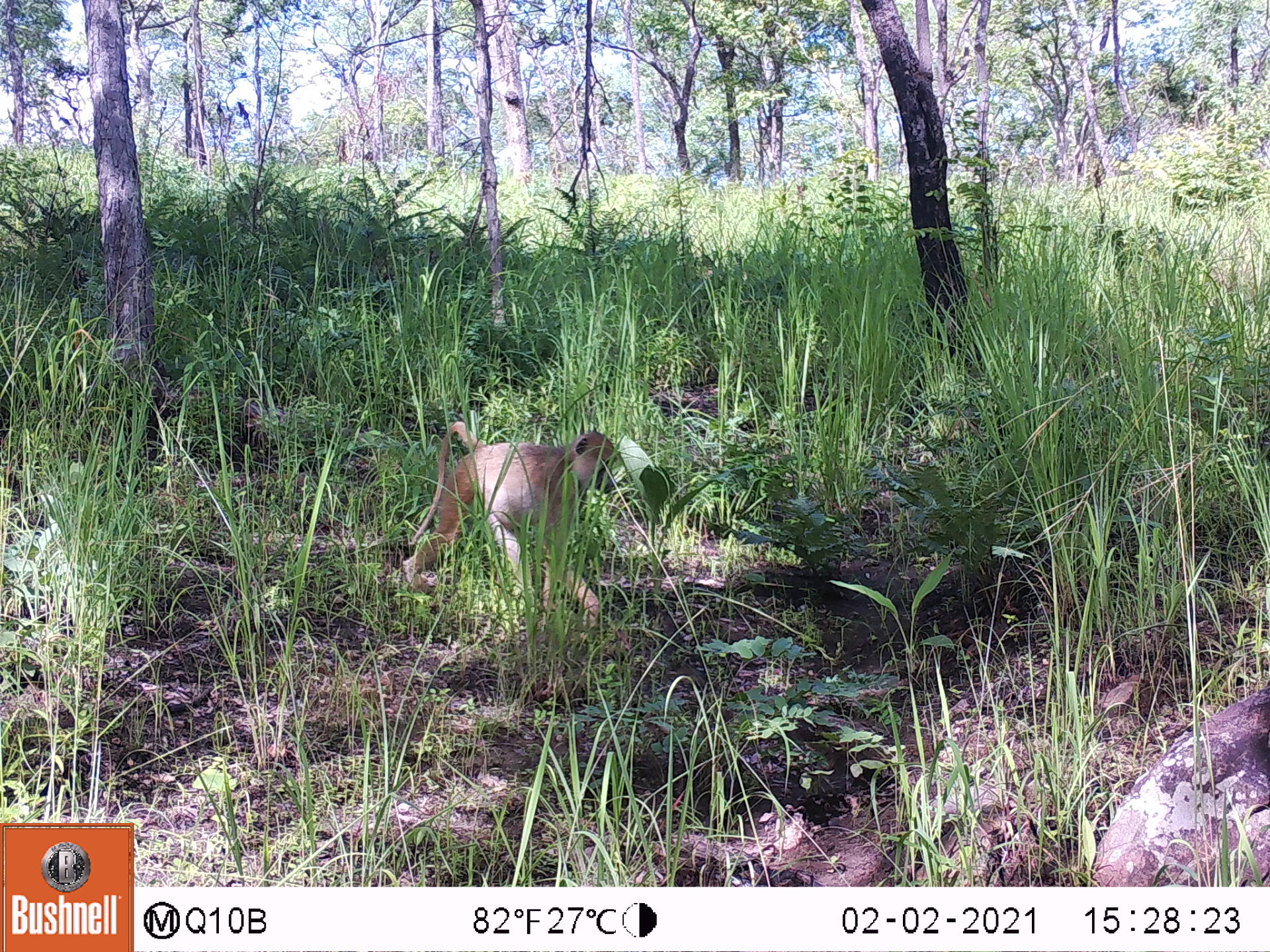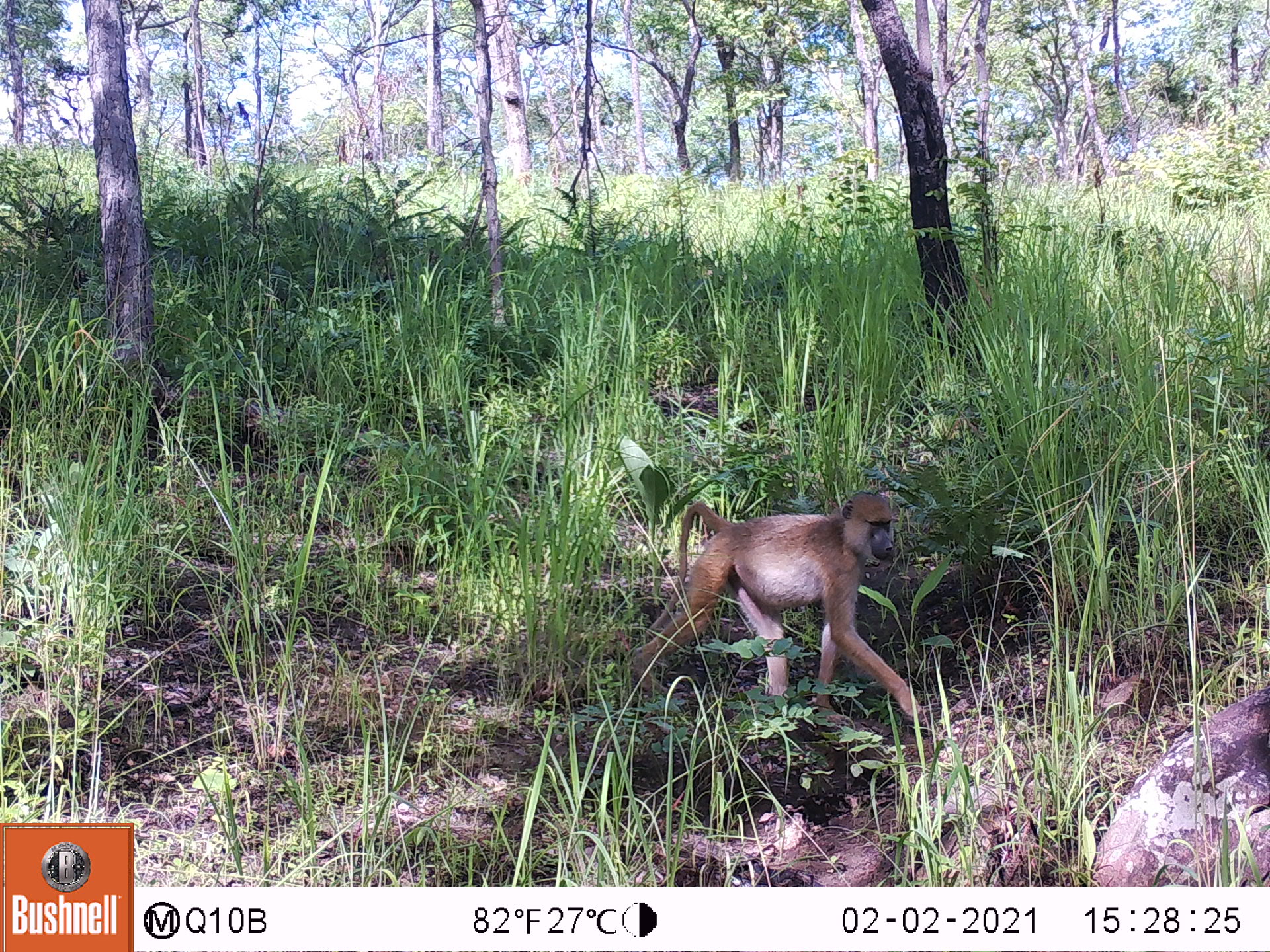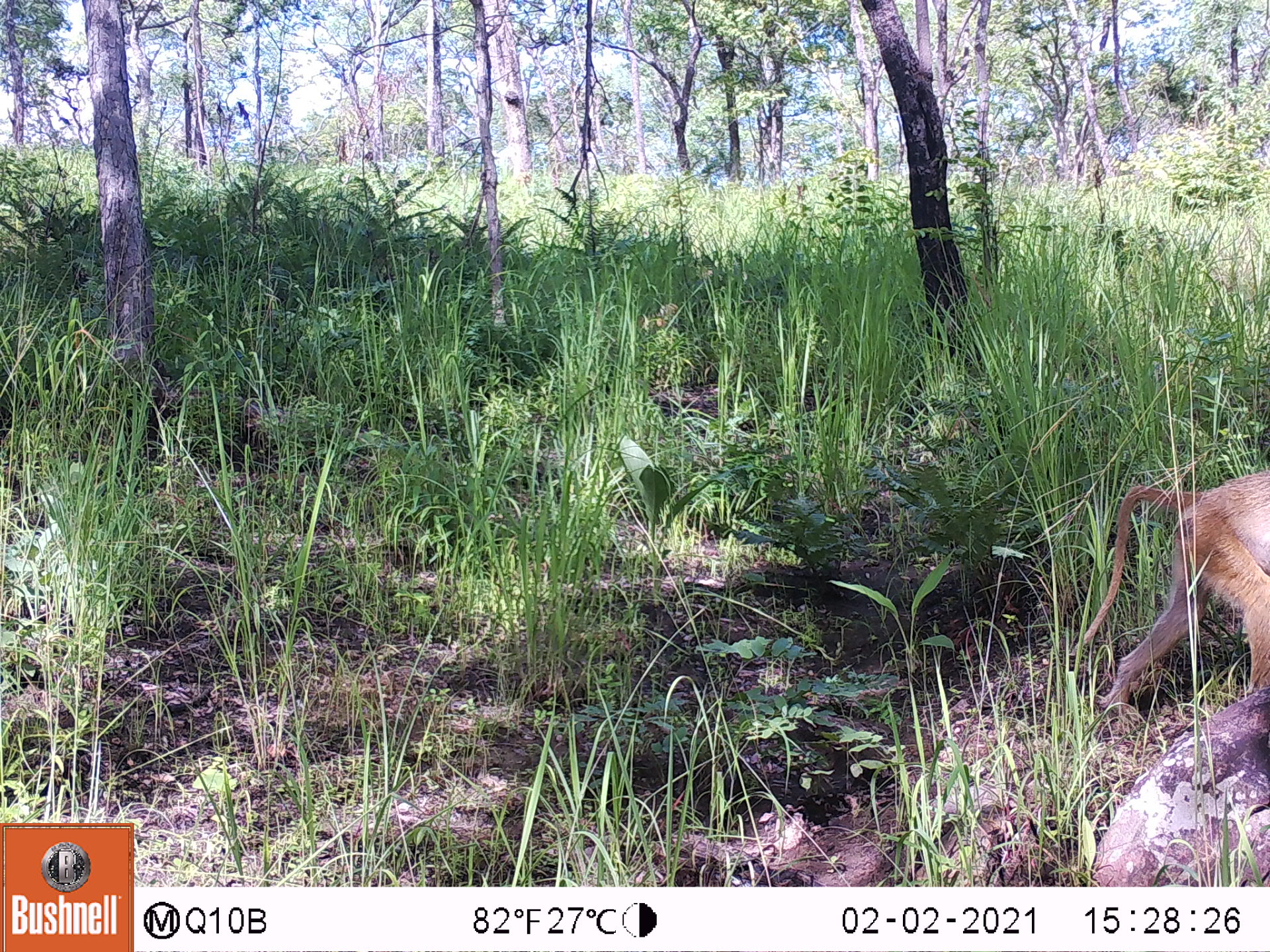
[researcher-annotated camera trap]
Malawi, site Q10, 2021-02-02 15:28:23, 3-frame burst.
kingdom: Animalia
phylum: Chordata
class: Mammalia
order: Primates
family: Cercopithecidae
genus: Papio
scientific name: Papio cynocephalus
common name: yellow baboon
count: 1